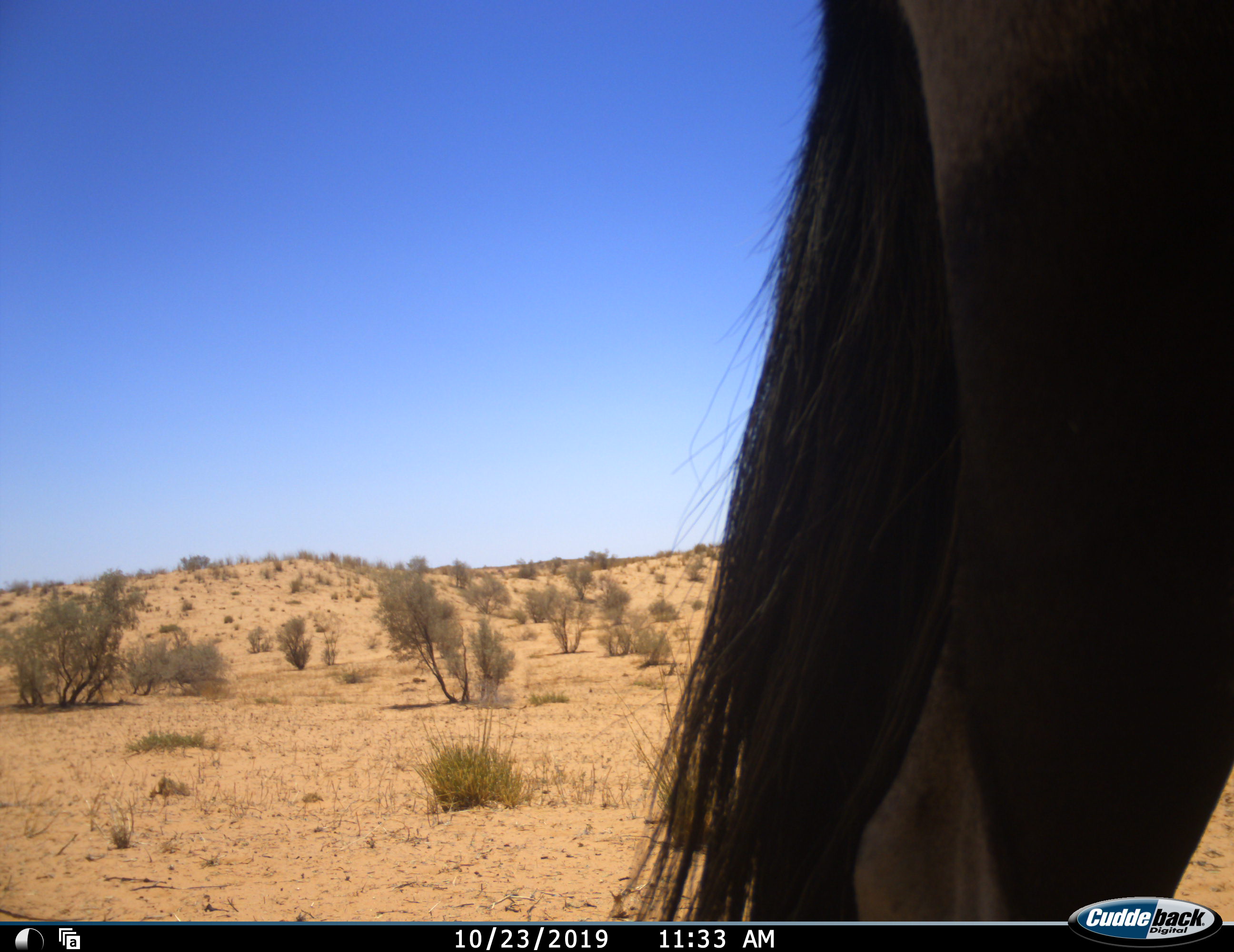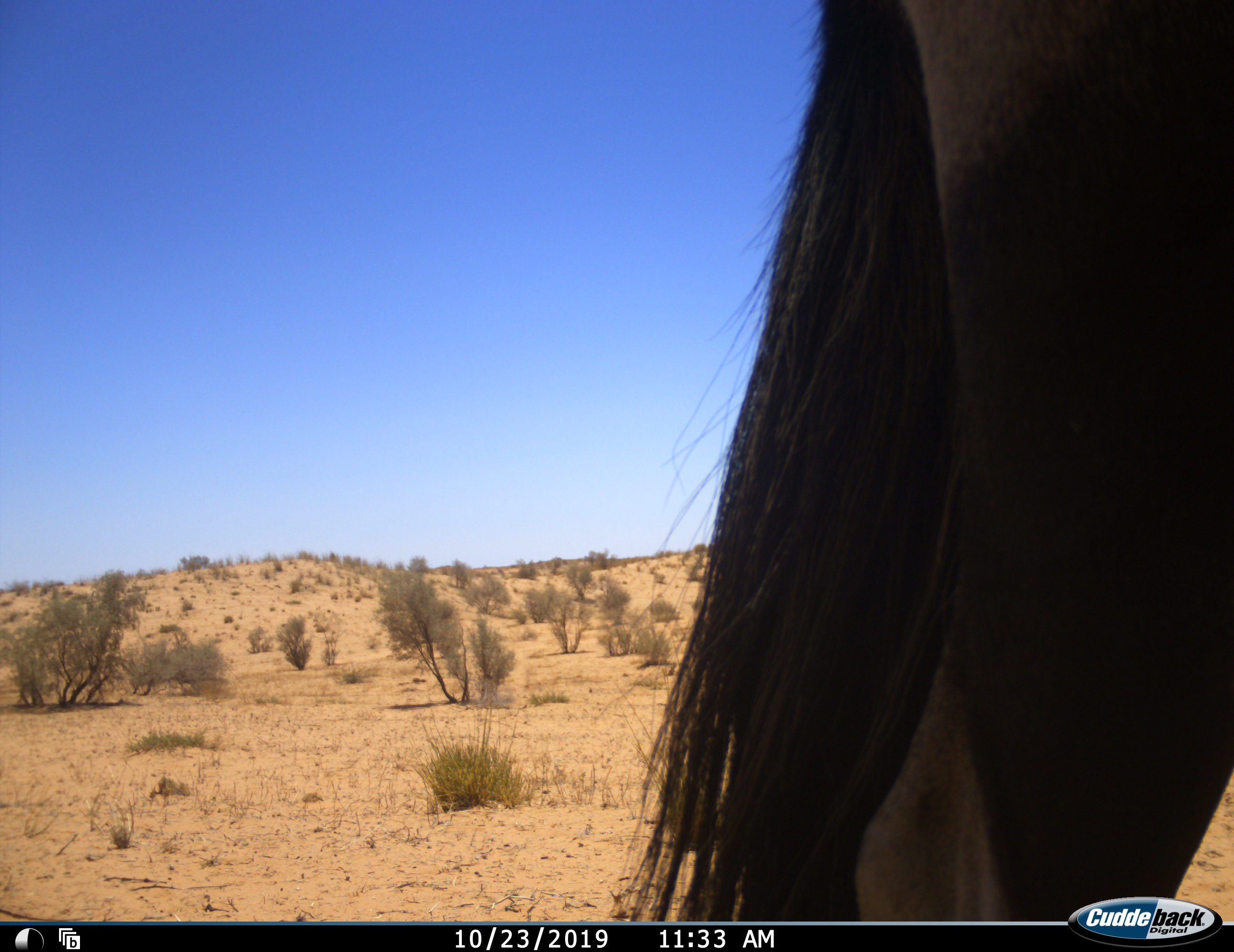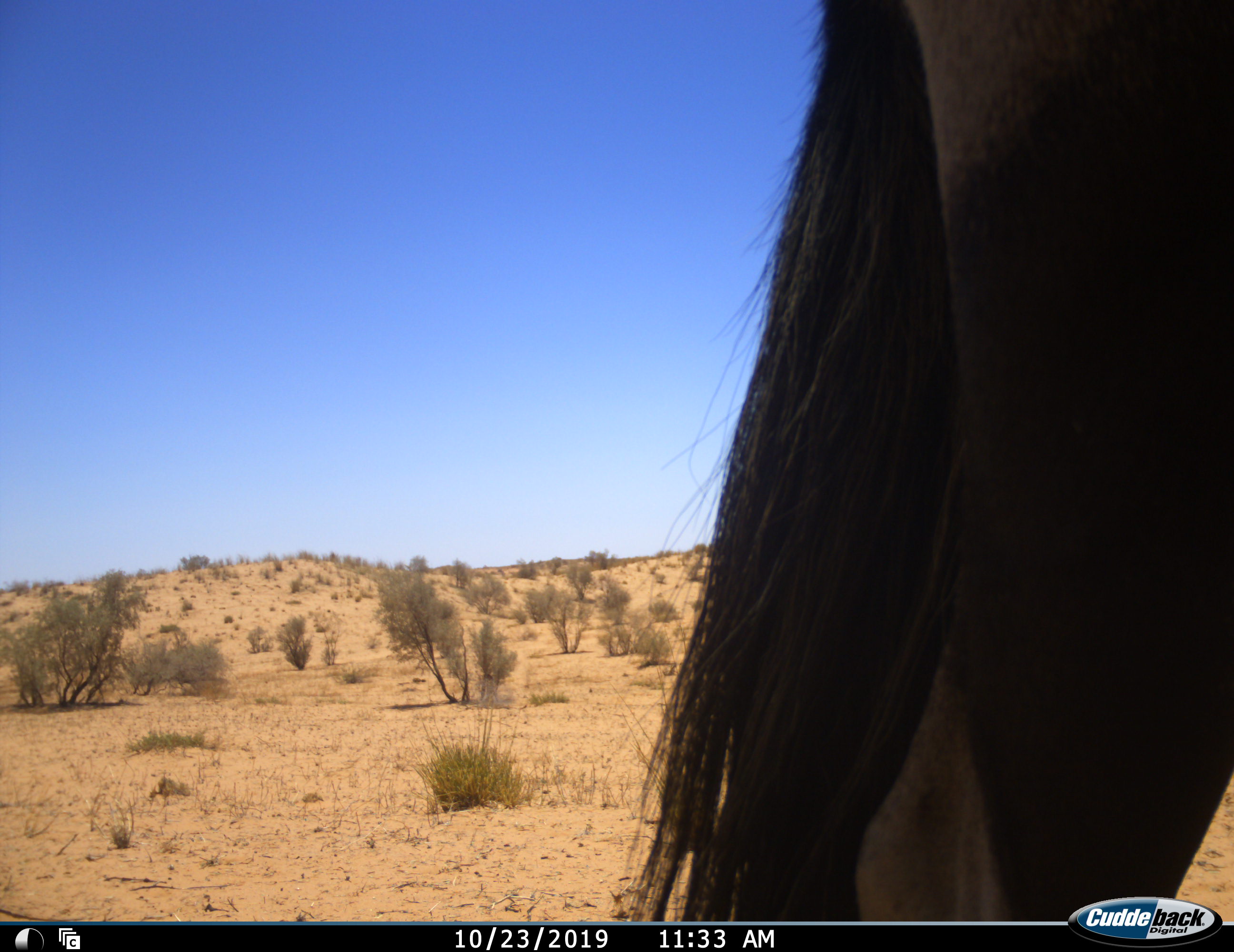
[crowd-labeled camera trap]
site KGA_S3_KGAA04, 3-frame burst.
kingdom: Animalia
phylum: Chordata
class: Mammalia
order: Artiodactyla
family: Bovidae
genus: Oryx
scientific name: Oryx gazella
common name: gemsbok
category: oryx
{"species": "oryx (gemsbok) (Oryx gazella)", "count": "1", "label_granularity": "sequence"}